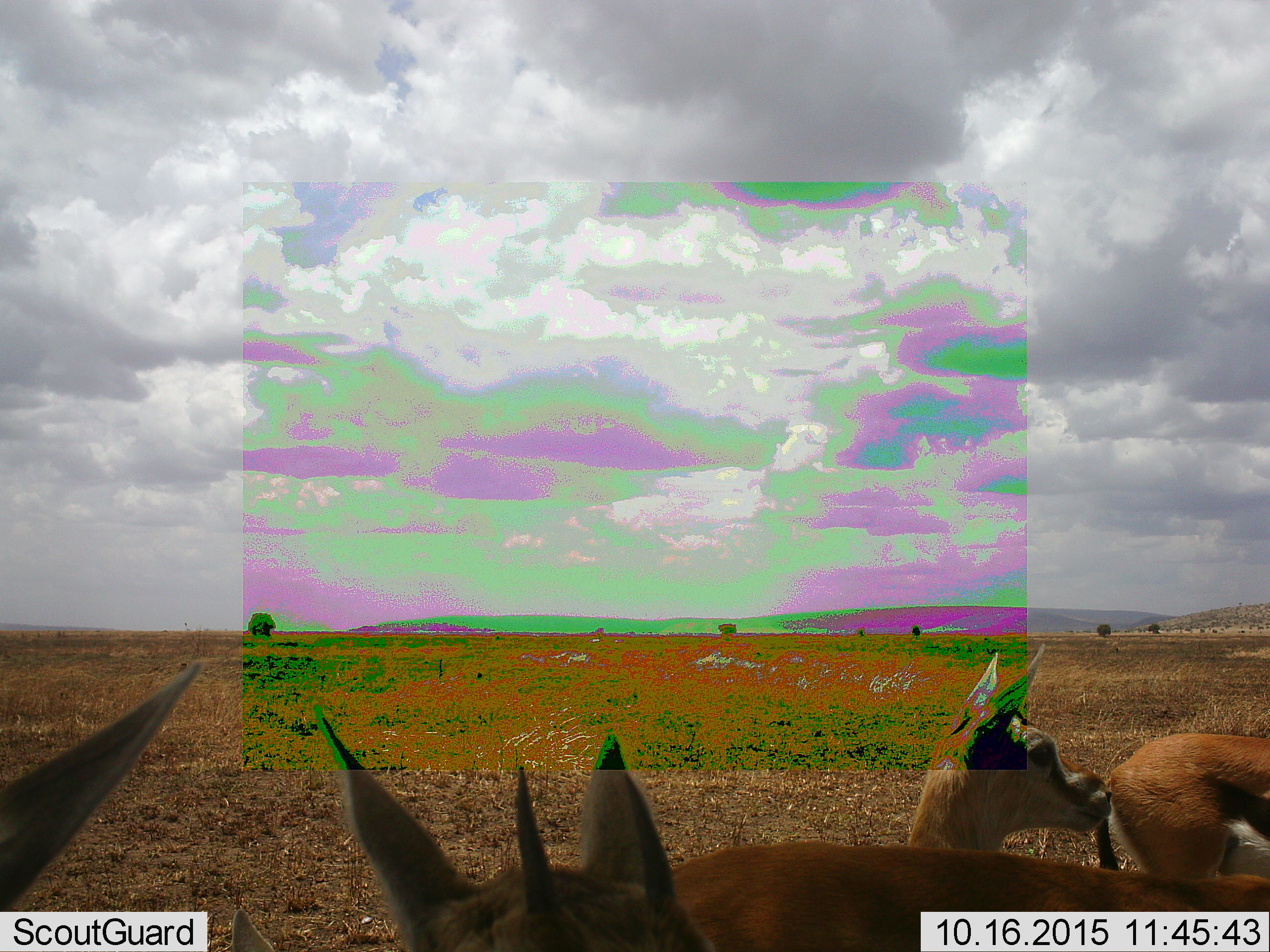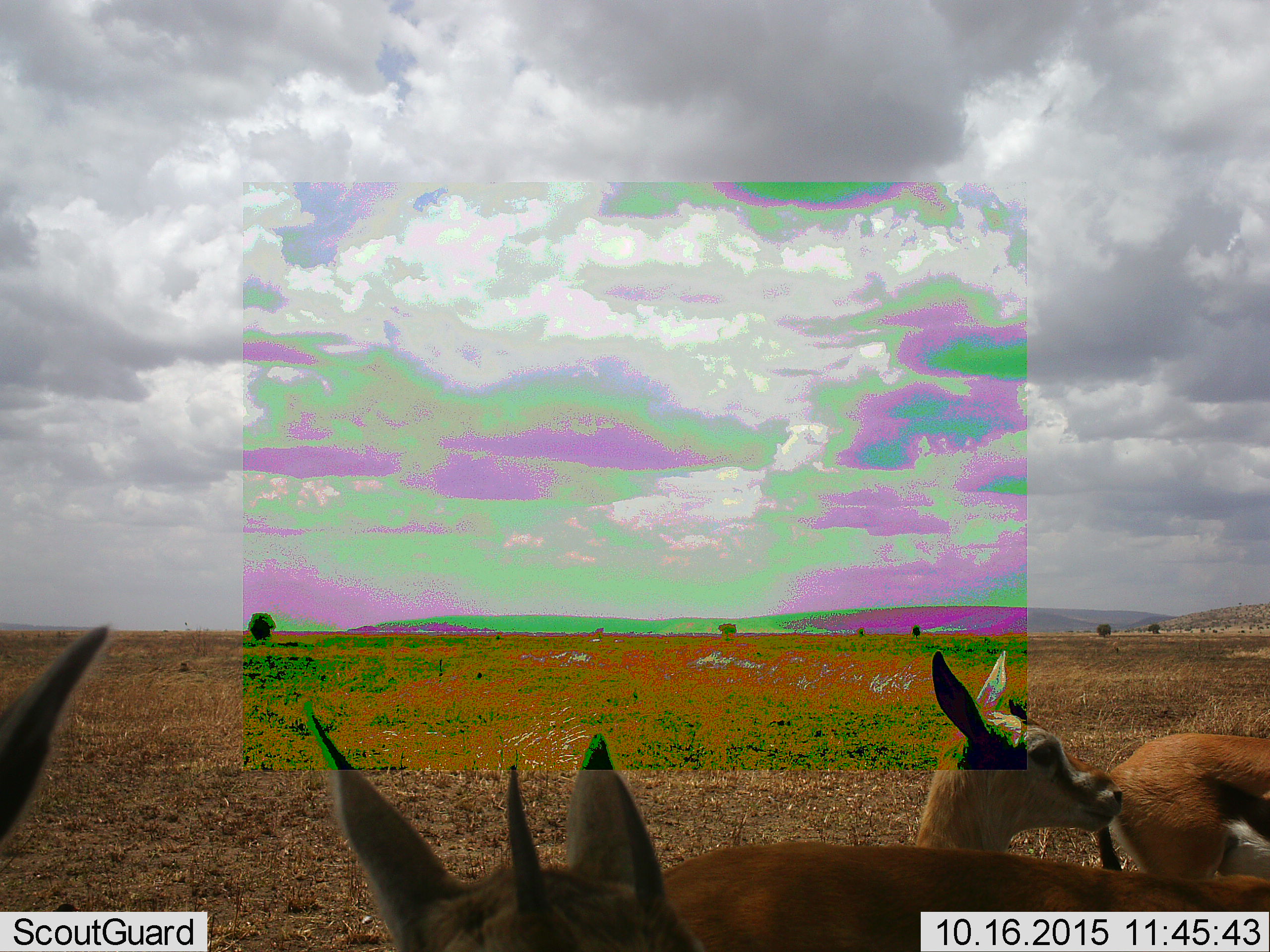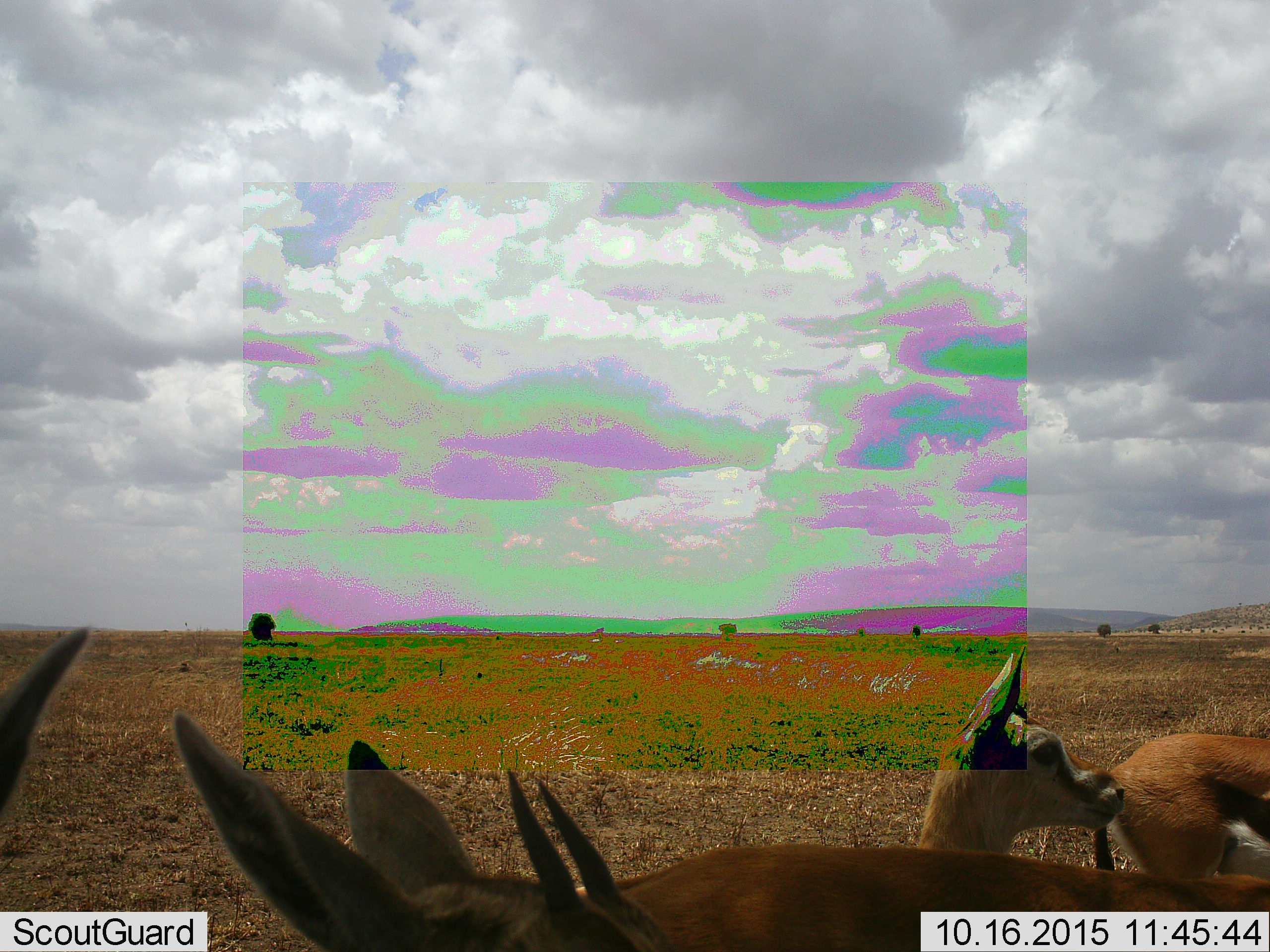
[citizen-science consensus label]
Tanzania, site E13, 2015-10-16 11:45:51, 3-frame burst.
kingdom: Animalia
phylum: Chordata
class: Mammalia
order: Artiodactyla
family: Bovidae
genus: Eudorcas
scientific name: Eudorcas thomsonii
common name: thomson's gazelle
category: gazellethomsons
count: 5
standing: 69%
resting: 6%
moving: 31%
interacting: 6%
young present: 31%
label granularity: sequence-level